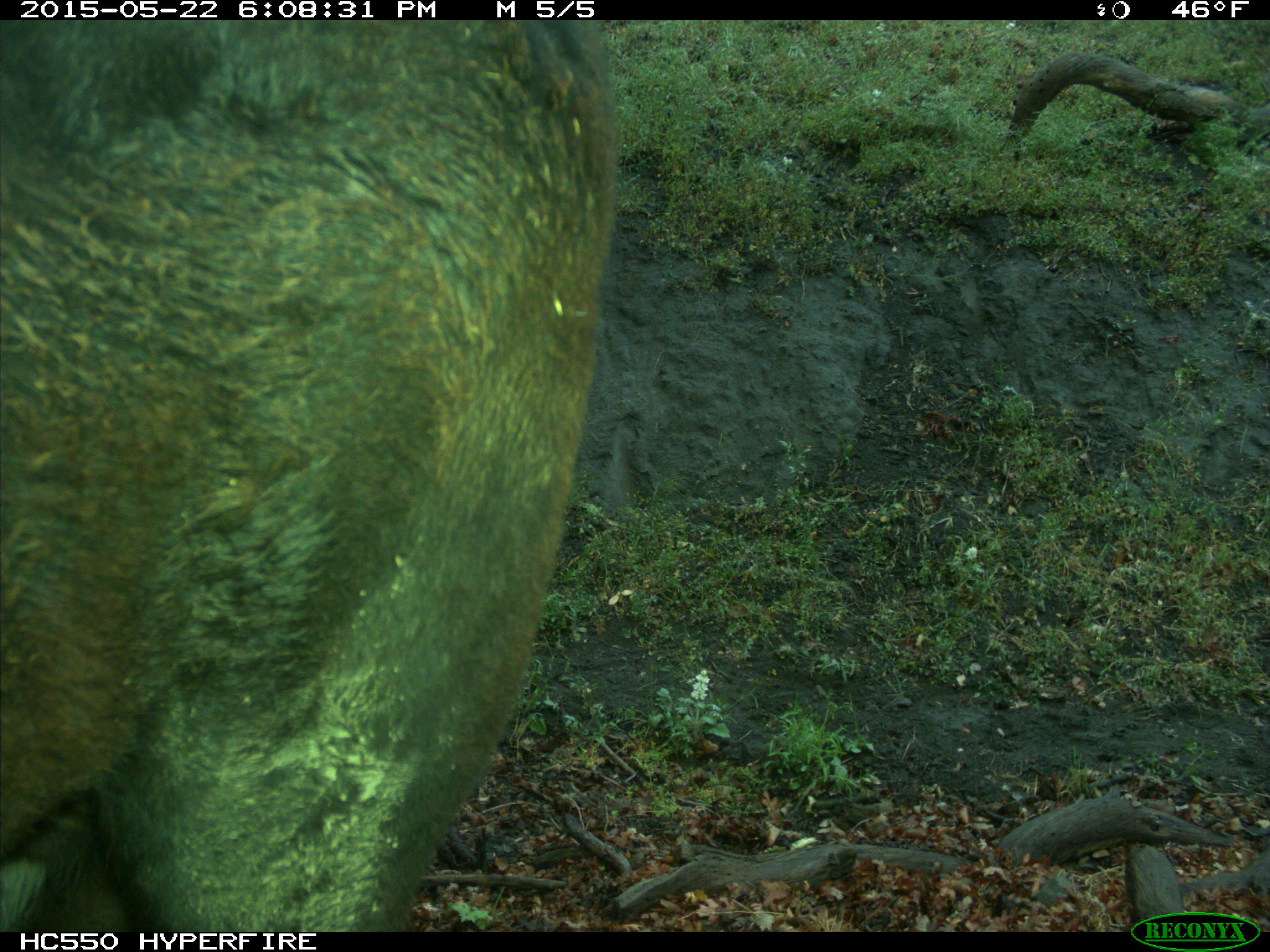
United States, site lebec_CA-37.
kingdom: Animalia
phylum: Chordata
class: Mammalia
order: Artiodactyla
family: Bovidae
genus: Bos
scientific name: Bos taurus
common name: domestic cow